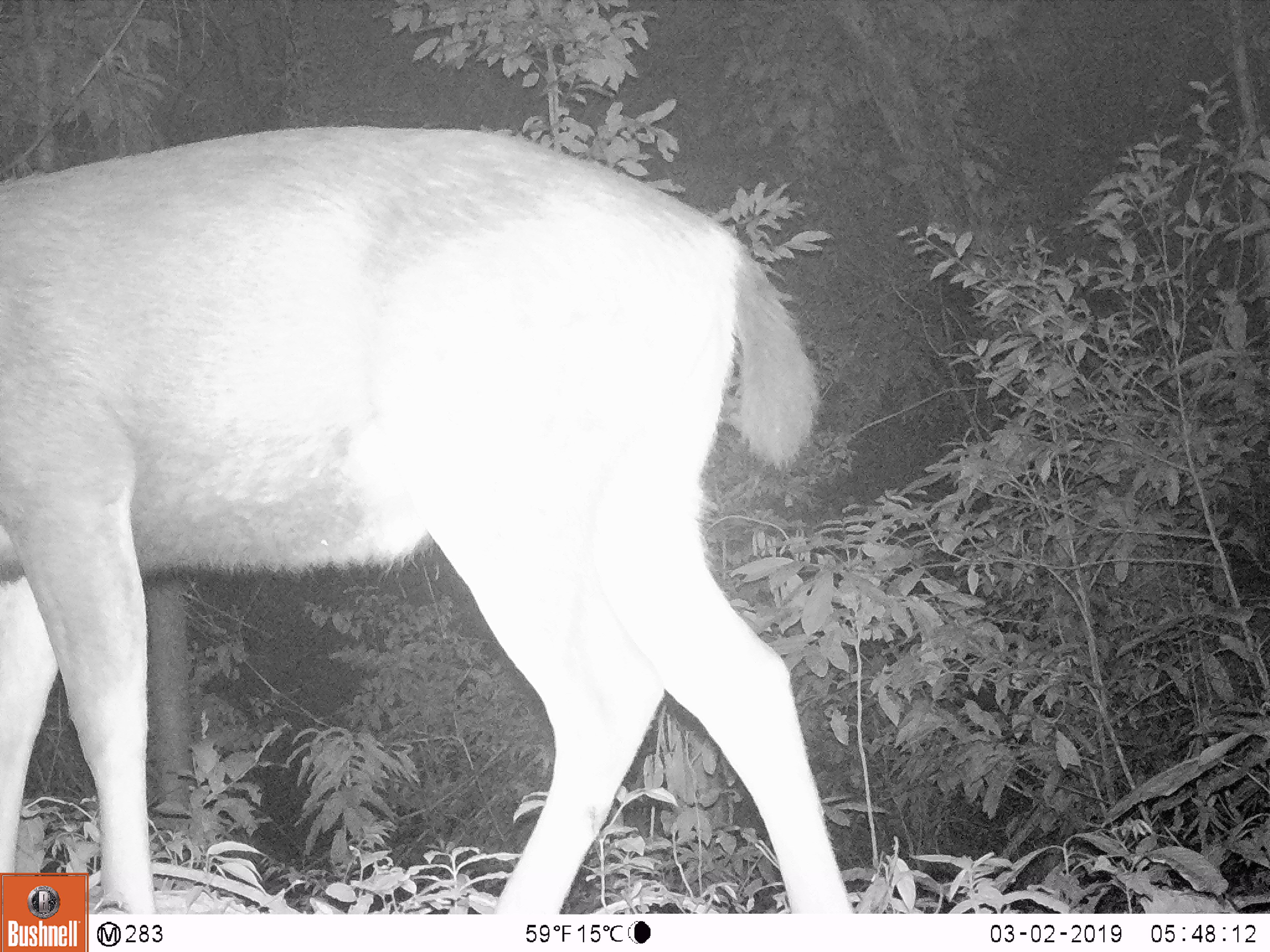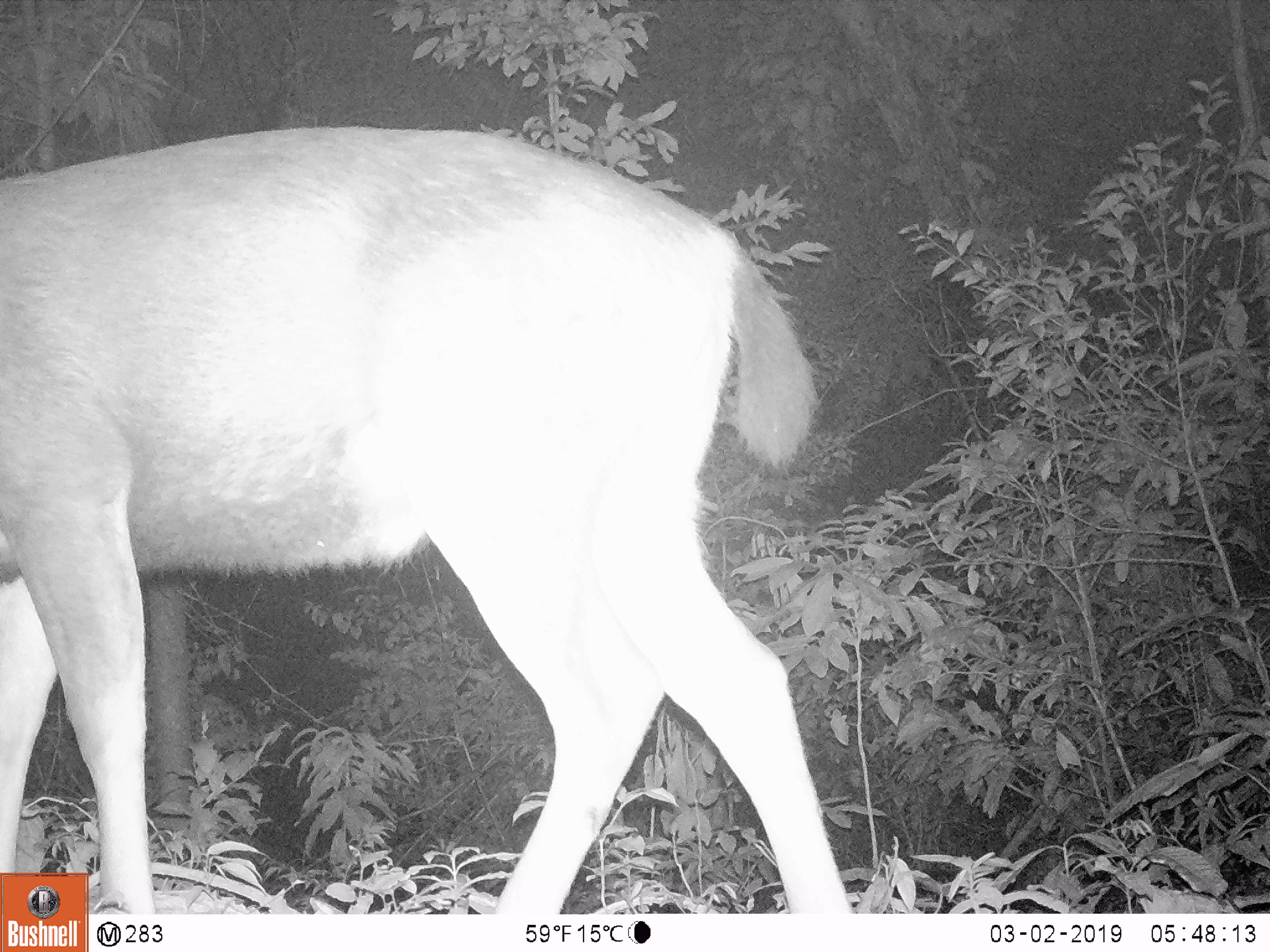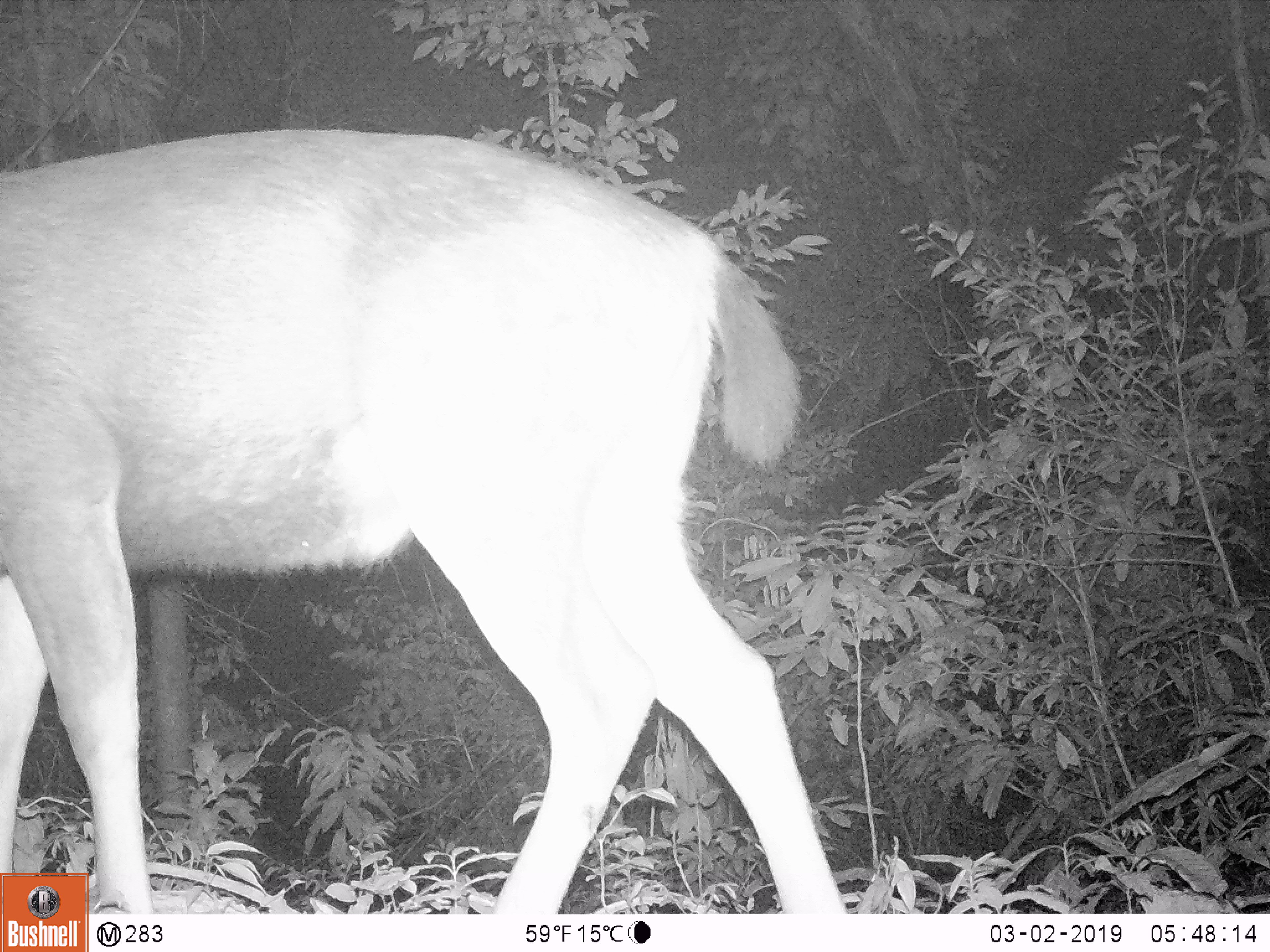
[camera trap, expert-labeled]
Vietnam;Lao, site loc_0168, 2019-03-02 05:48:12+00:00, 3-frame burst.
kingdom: Animalia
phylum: Chordata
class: Mammalia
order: Artiodactyla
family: Cervidae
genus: Rusa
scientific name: Rusa unicolor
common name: sambar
Sambar (Rusa unicolor). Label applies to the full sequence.